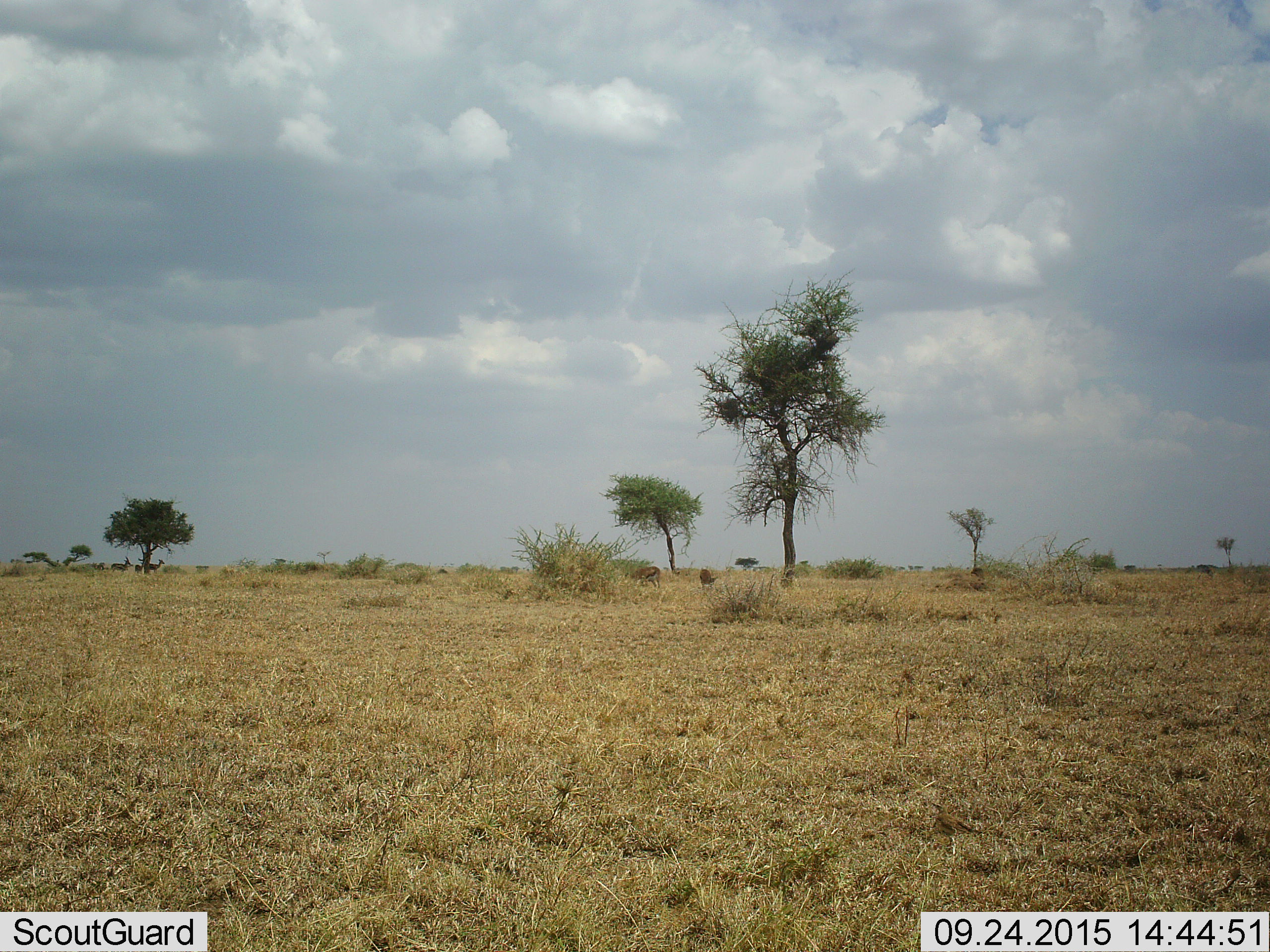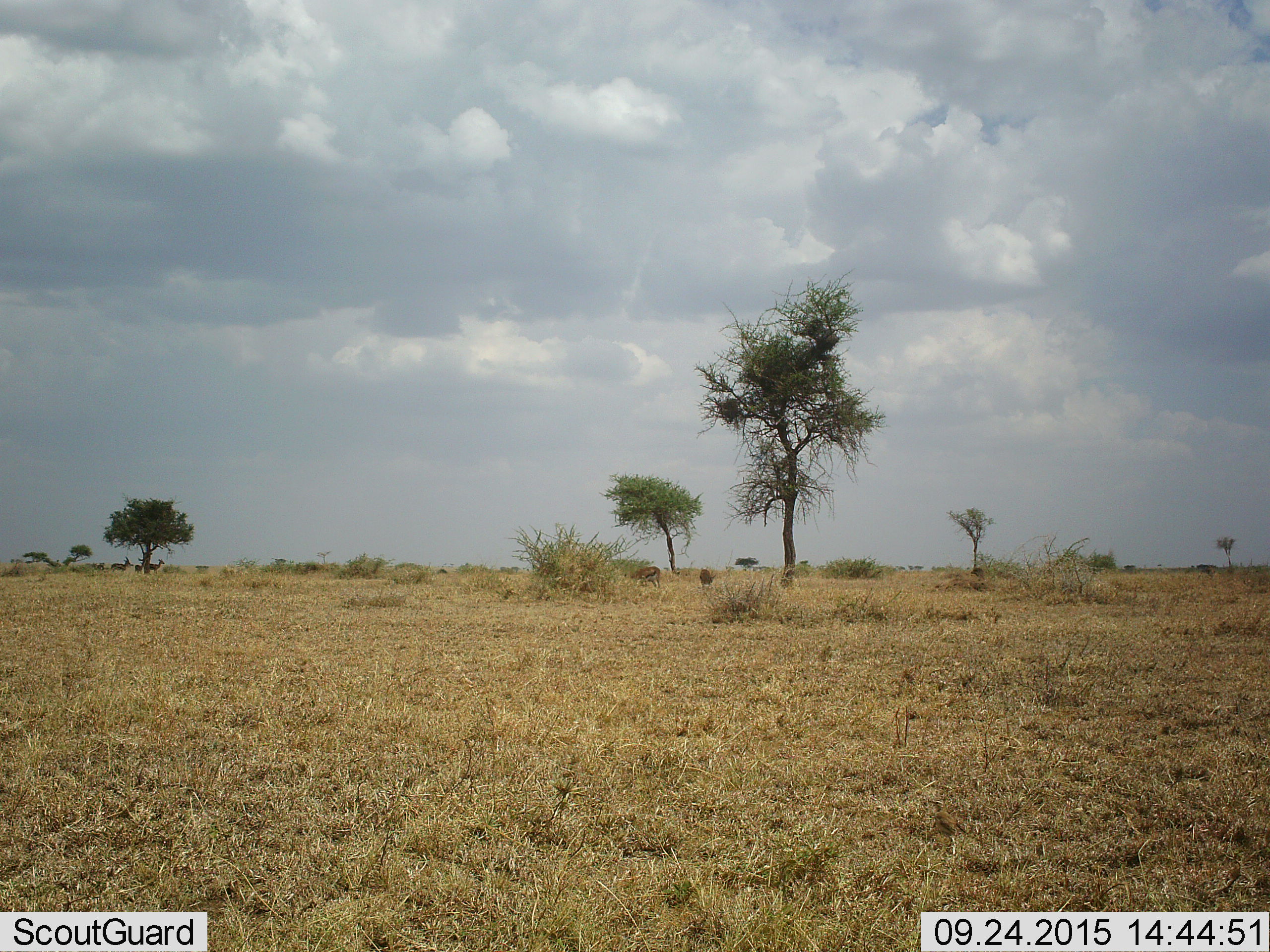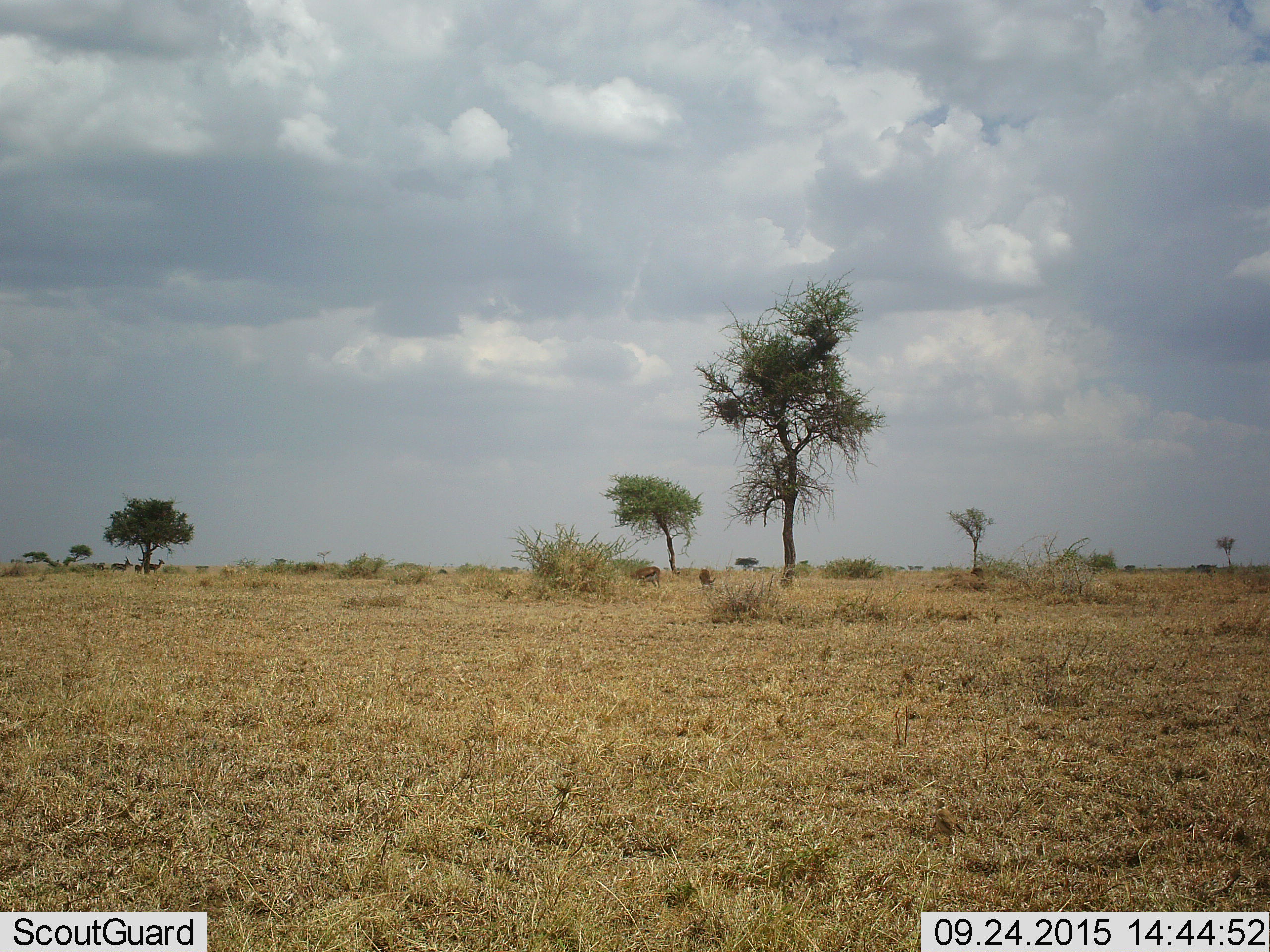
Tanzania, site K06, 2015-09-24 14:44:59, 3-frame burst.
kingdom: Animalia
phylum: Chordata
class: Mammalia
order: Artiodactyla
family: Bovidae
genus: Eudorcas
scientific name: Eudorcas thomsonii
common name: thomson's gazelle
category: gazellethomsons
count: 6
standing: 100%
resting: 0%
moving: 20%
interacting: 0%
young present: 0%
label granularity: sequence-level